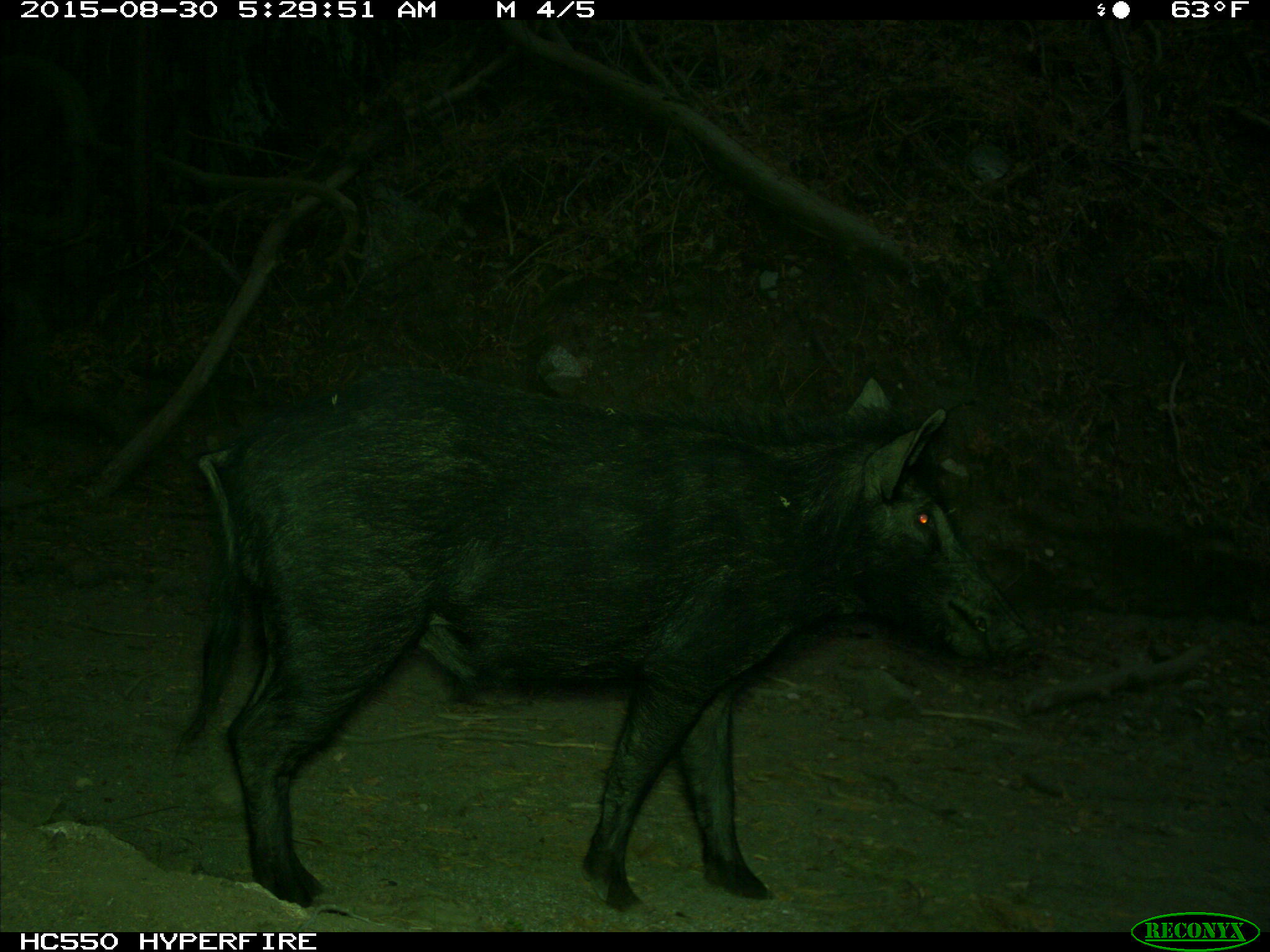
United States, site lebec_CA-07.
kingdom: Animalia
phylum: Chordata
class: Mammalia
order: Artiodactyla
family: Suidae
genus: Sus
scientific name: Sus scrofa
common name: wild boar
Sus scrofa (wild boar).